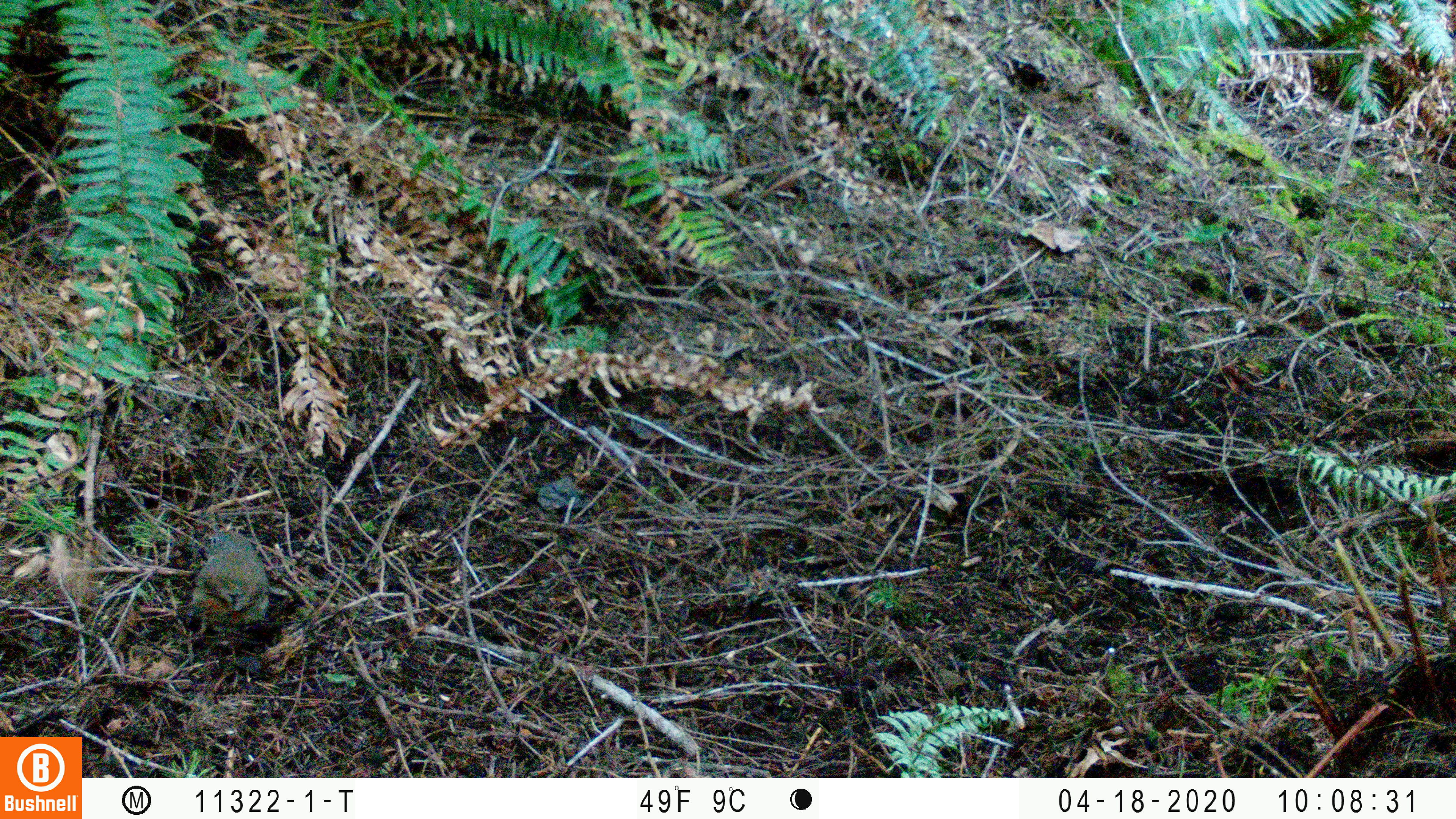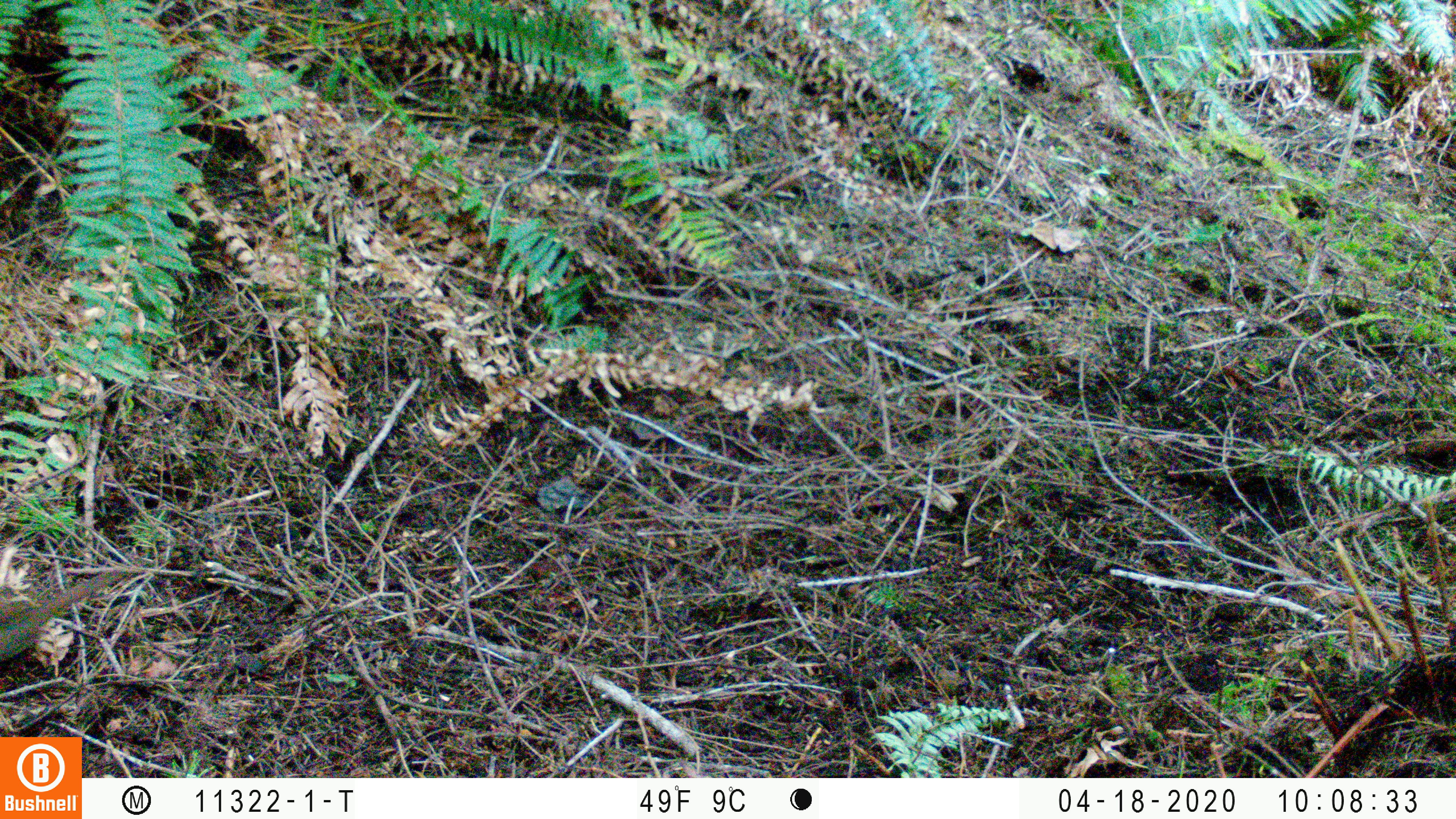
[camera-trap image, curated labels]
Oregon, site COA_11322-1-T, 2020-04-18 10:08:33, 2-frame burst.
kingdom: Animalia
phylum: Chordata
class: Aves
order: Passeriformes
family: Turdidae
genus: Catharus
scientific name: Catharus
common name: brown thrushes and nightingale-thrushes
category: catharus species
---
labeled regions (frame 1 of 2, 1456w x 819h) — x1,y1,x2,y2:
catharus species: 181,519,273,667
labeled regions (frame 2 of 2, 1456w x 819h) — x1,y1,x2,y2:
catharus species: 0,560,139,668